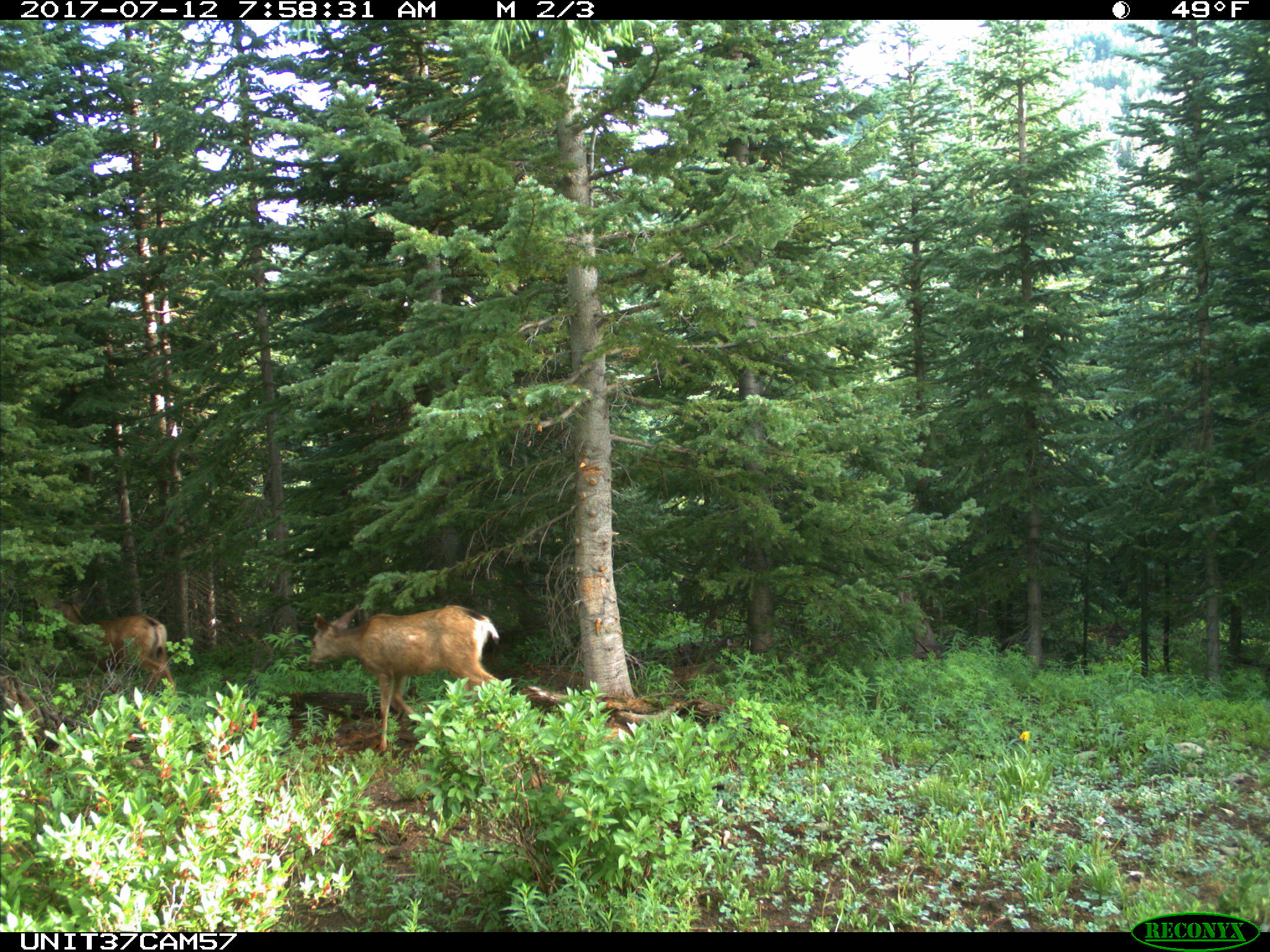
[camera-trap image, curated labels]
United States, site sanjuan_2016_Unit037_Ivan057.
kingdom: Animalia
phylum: Chordata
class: Mammalia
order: Artiodactyla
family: Cervidae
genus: Odocoileus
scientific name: Odocoileus hemionus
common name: mule deer